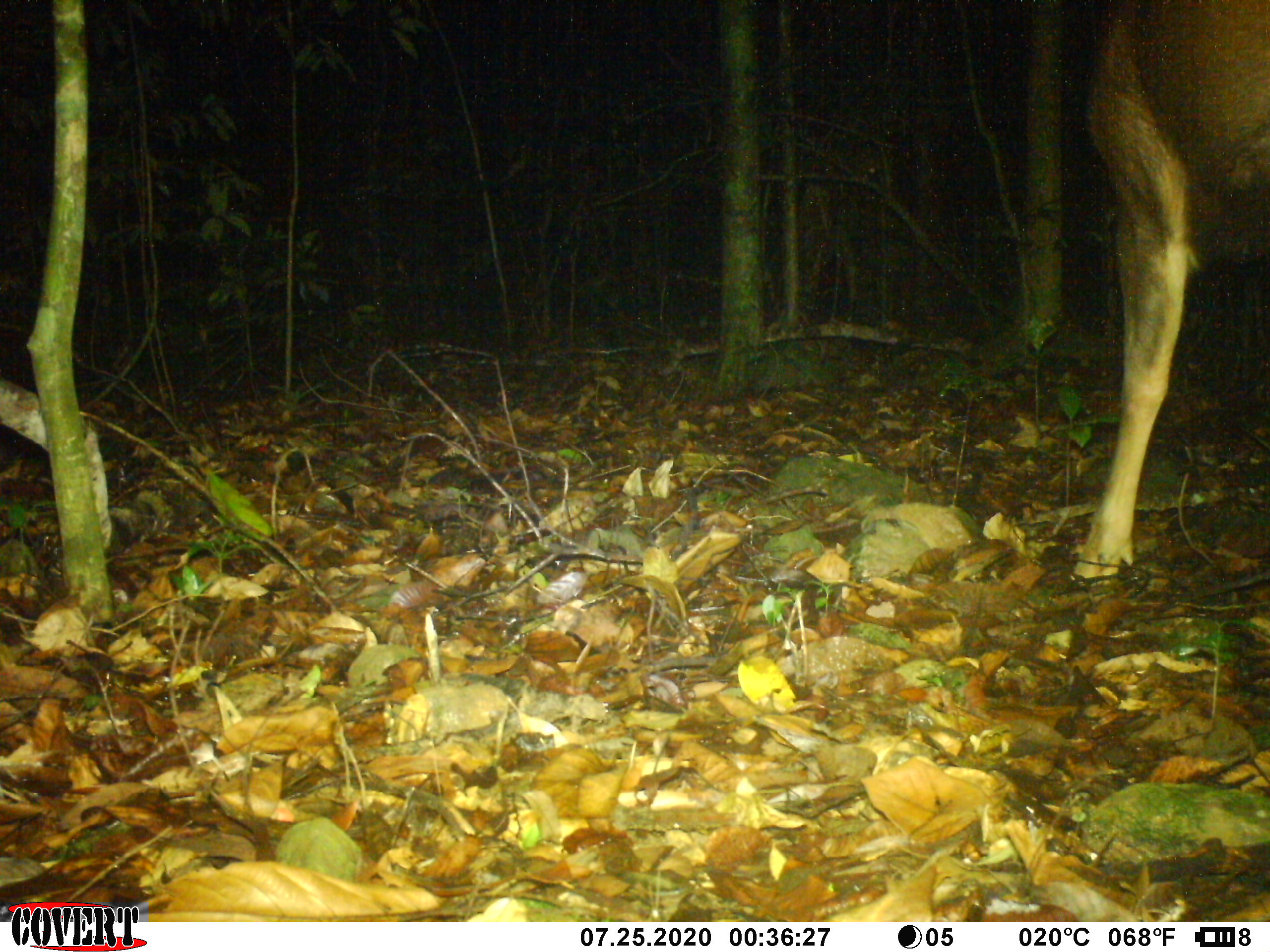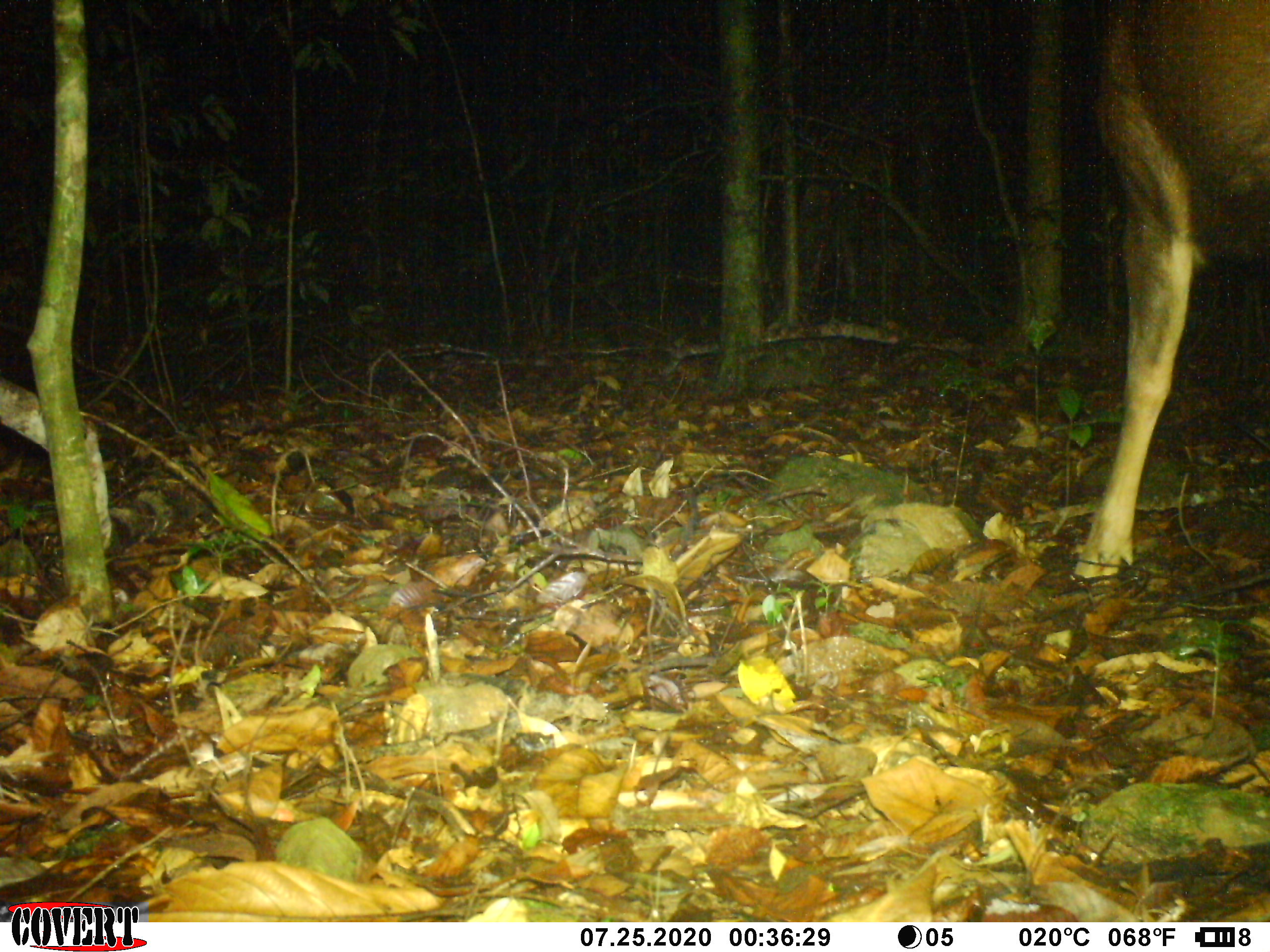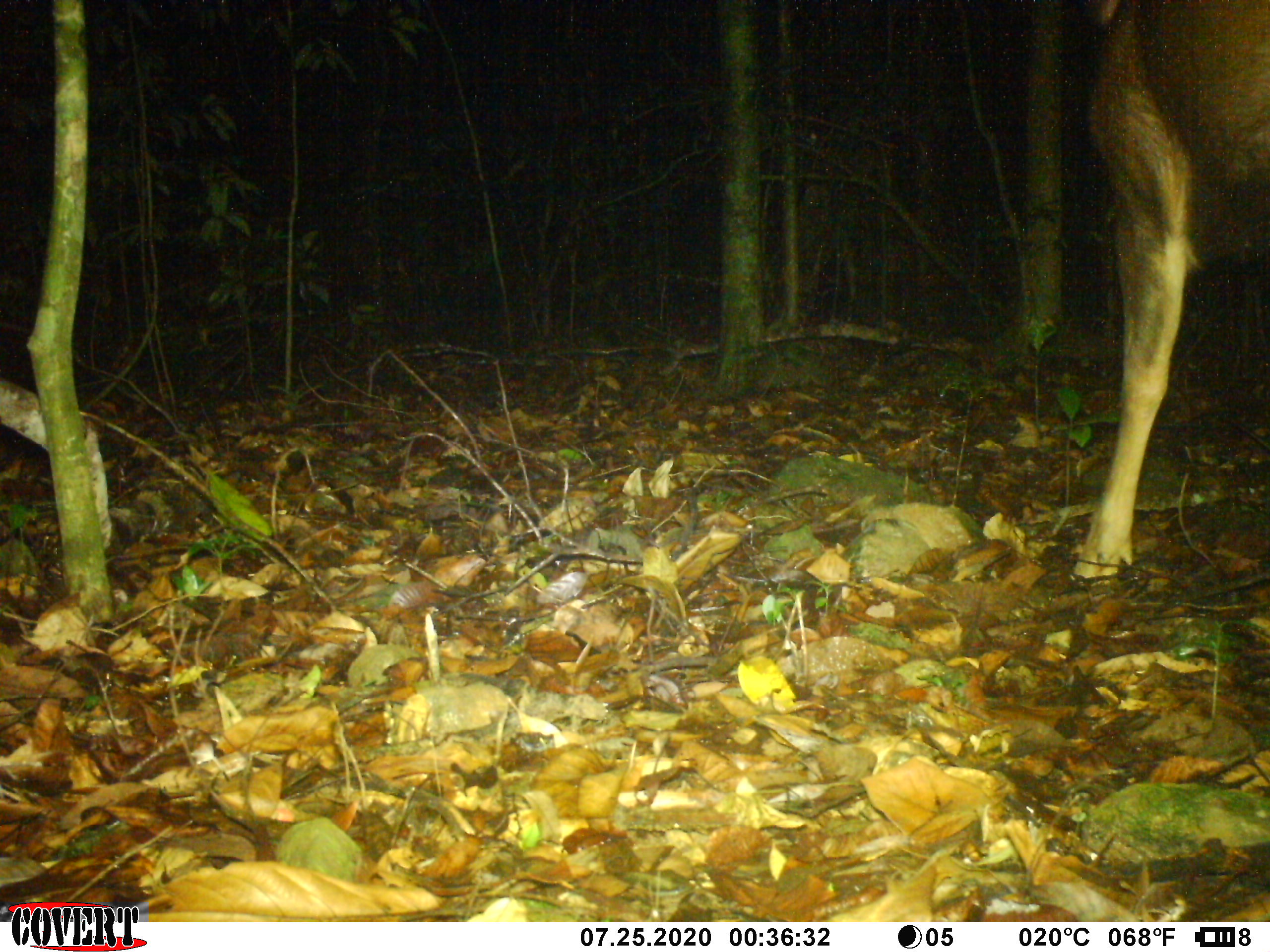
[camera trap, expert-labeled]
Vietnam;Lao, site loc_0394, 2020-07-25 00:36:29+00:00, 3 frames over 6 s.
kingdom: Animalia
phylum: Chordata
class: Mammalia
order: Artiodactyla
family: Cervidae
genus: Rusa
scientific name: Rusa unicolor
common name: sambar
Sambar (Rusa unicolor). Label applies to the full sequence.